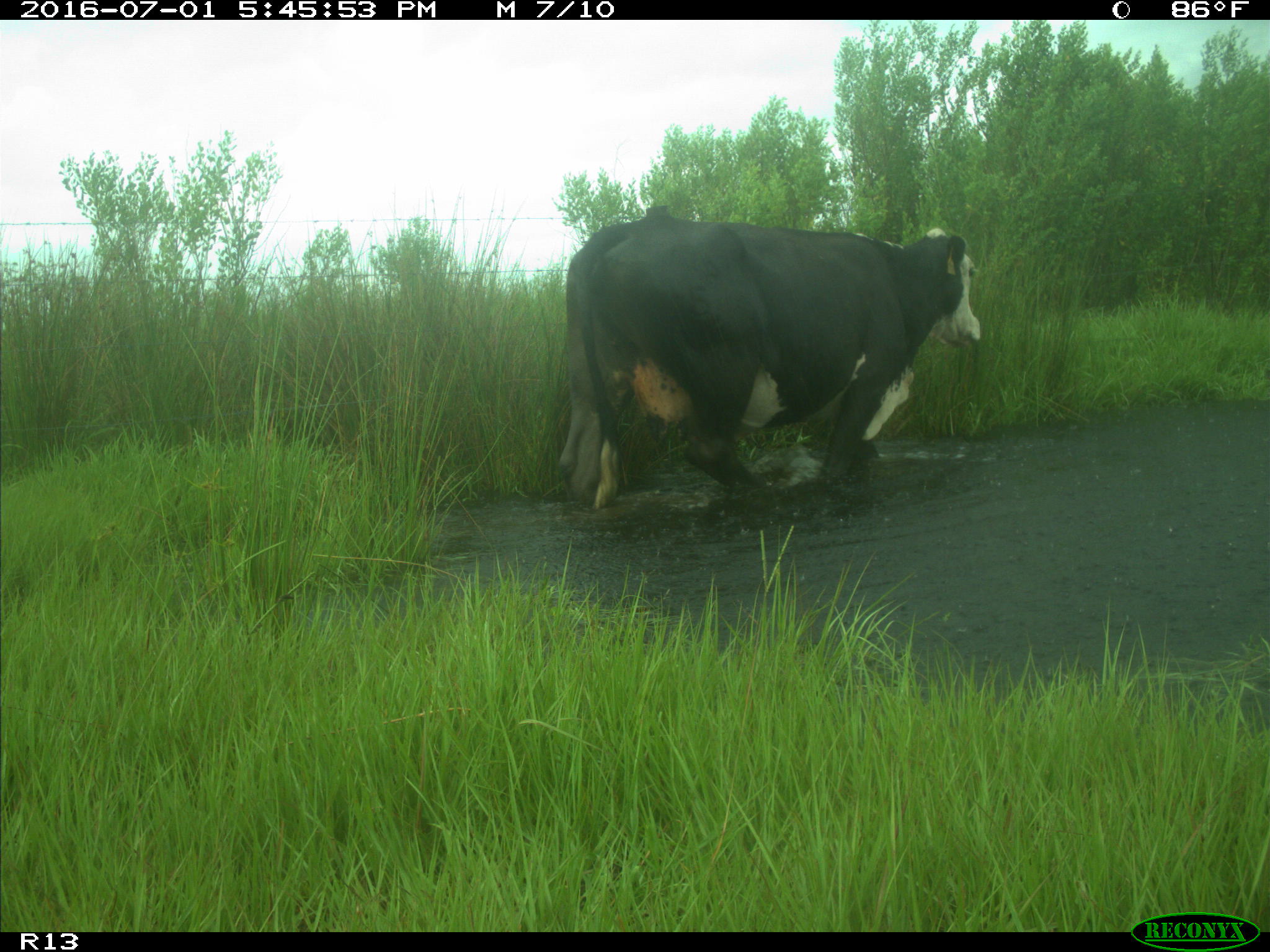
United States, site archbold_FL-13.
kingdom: Animalia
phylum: Chordata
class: Mammalia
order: Artiodactyla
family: Bovidae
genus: Bos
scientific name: Bos taurus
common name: domestic cow